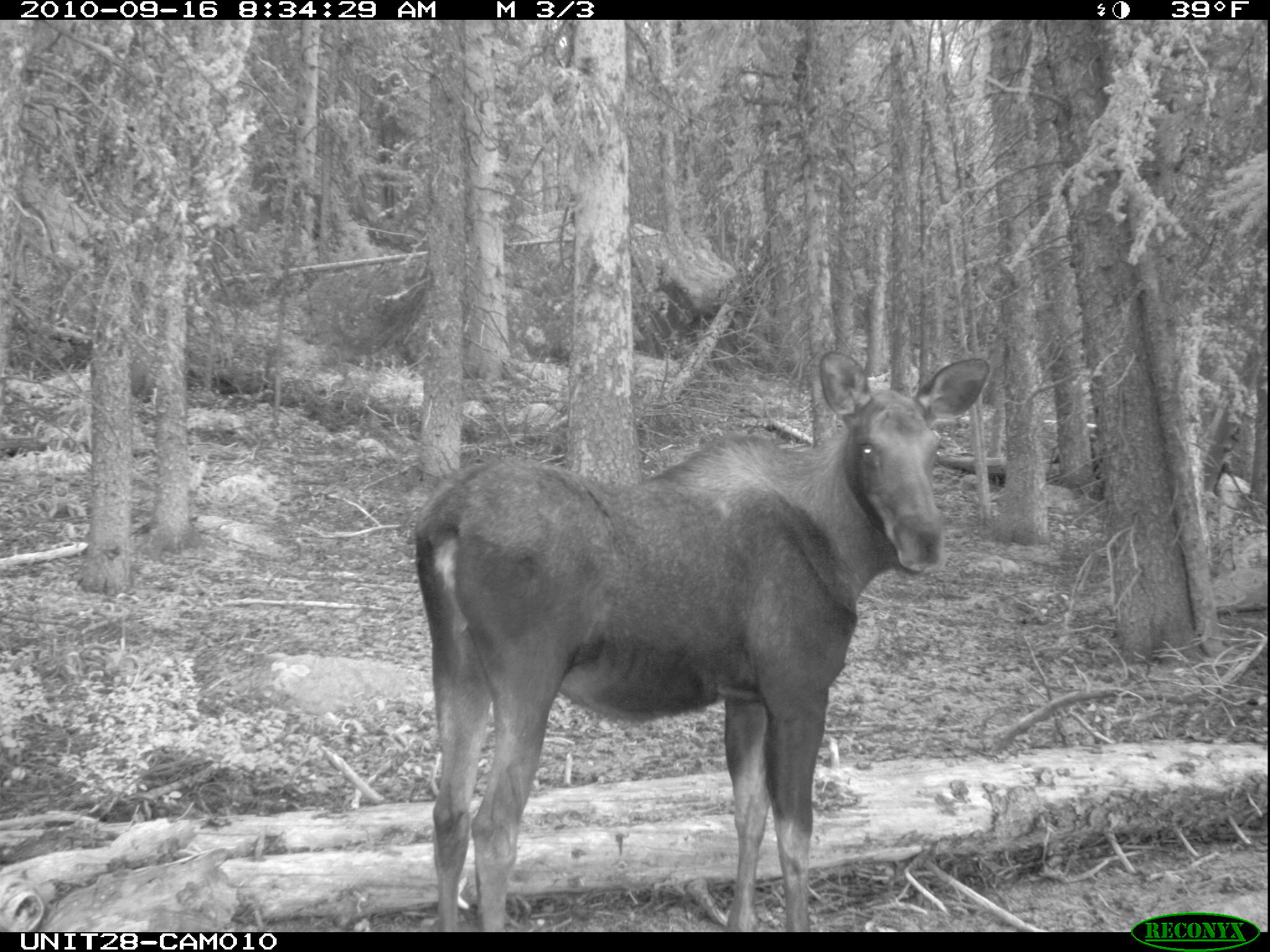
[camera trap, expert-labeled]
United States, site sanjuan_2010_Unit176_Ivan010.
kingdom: Animalia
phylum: Chordata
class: Mammalia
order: Artiodactyla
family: Cervidae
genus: Alces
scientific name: Alces alces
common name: moose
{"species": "Alces alces (moose)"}